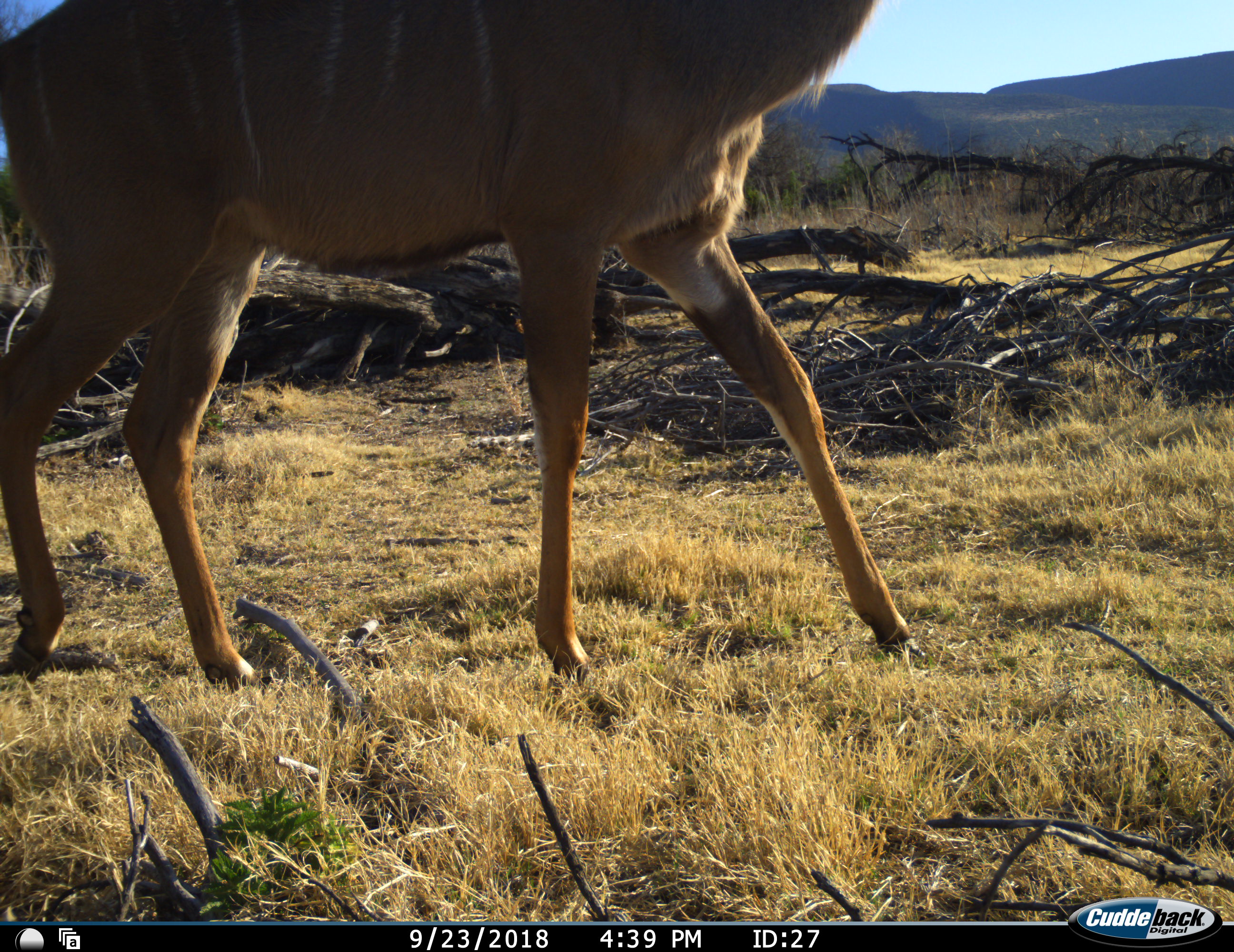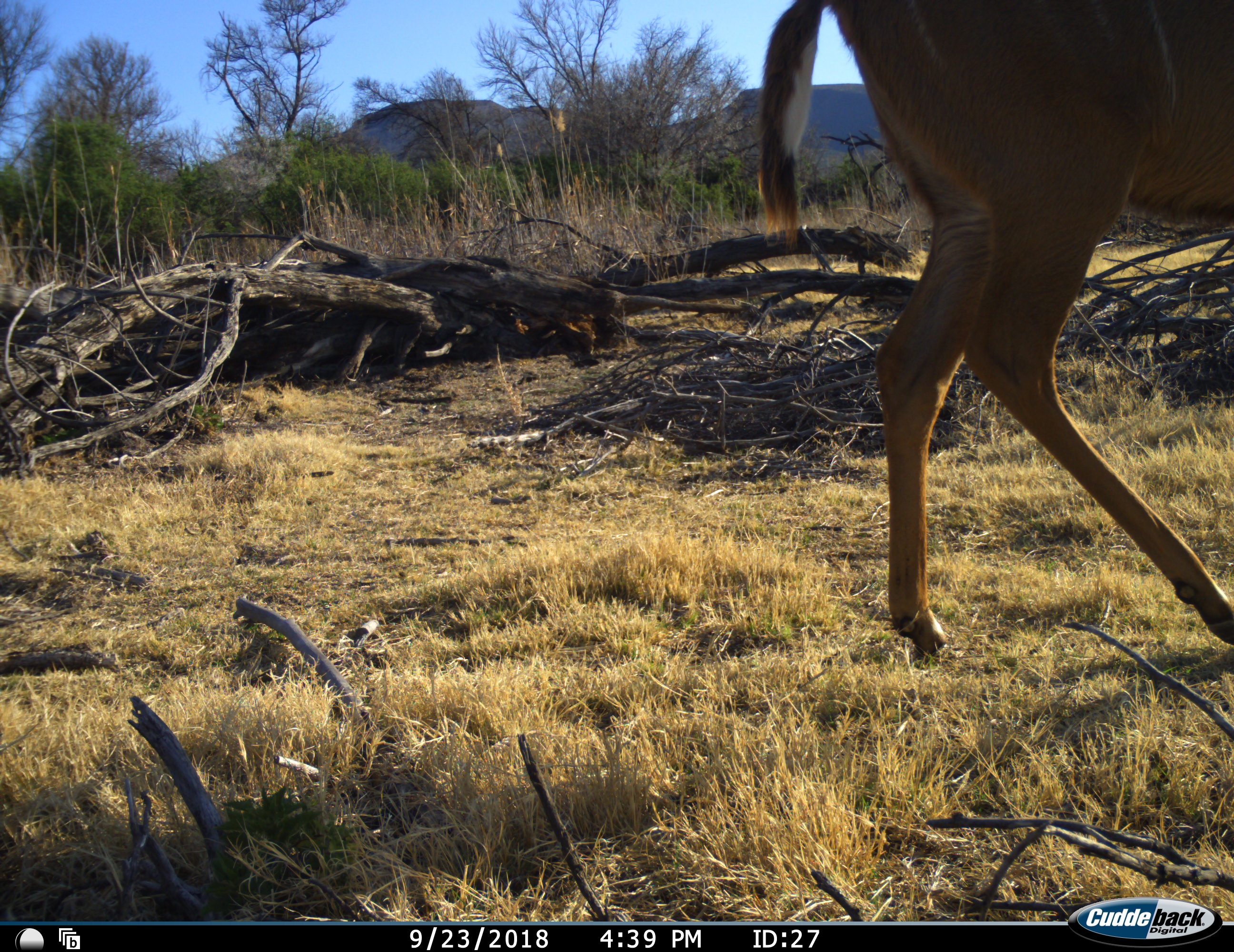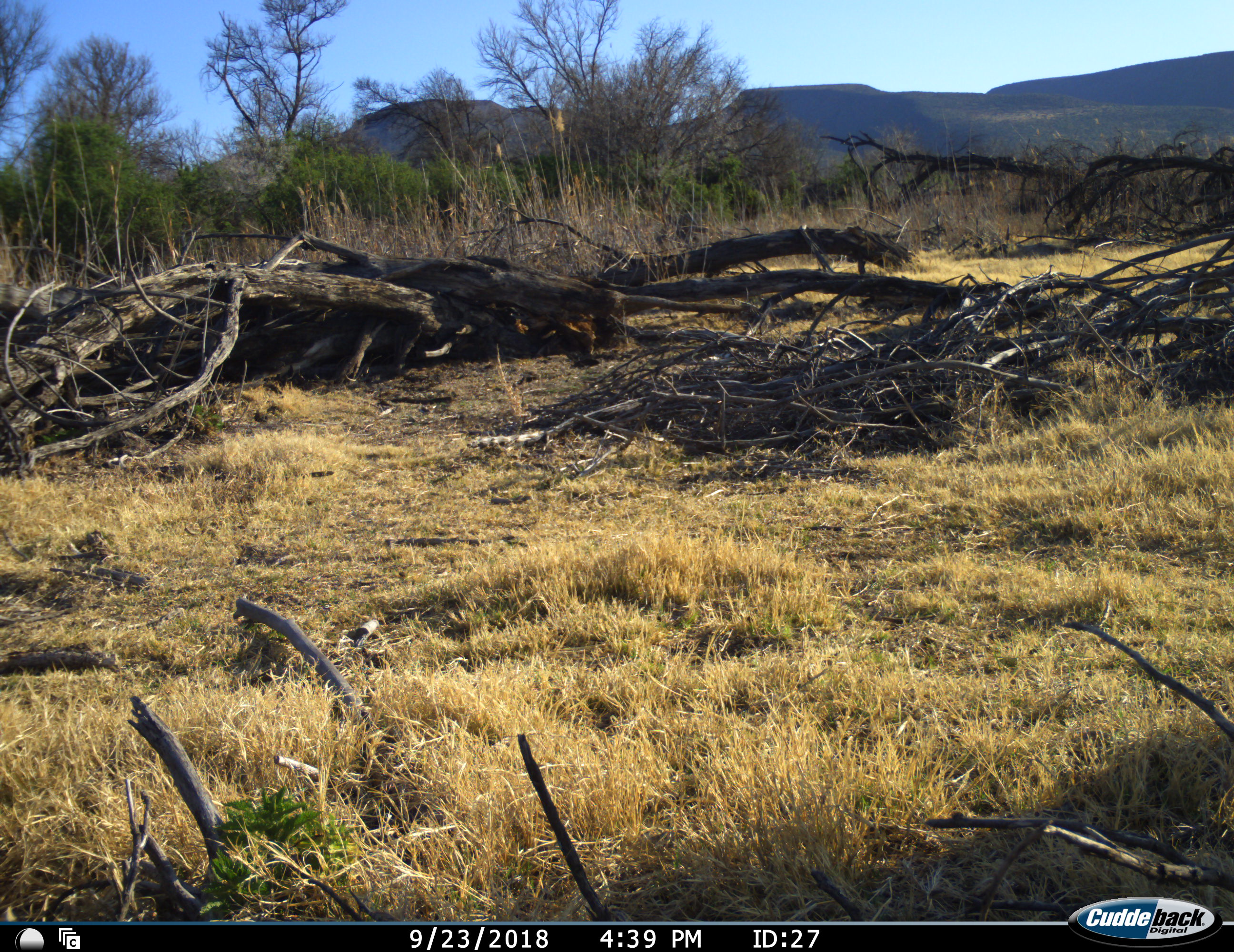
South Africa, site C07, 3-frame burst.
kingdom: Animalia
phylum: Chordata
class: Mammalia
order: Artiodactyla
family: Bovidae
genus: Tragelaphus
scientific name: Tragelaphus strepsiceros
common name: greater kudu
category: kudu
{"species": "kudu (greater kudu) (Tragelaphus strepsiceros)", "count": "1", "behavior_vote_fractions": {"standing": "0%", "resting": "0%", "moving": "100%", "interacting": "0%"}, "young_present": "0%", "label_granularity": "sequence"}